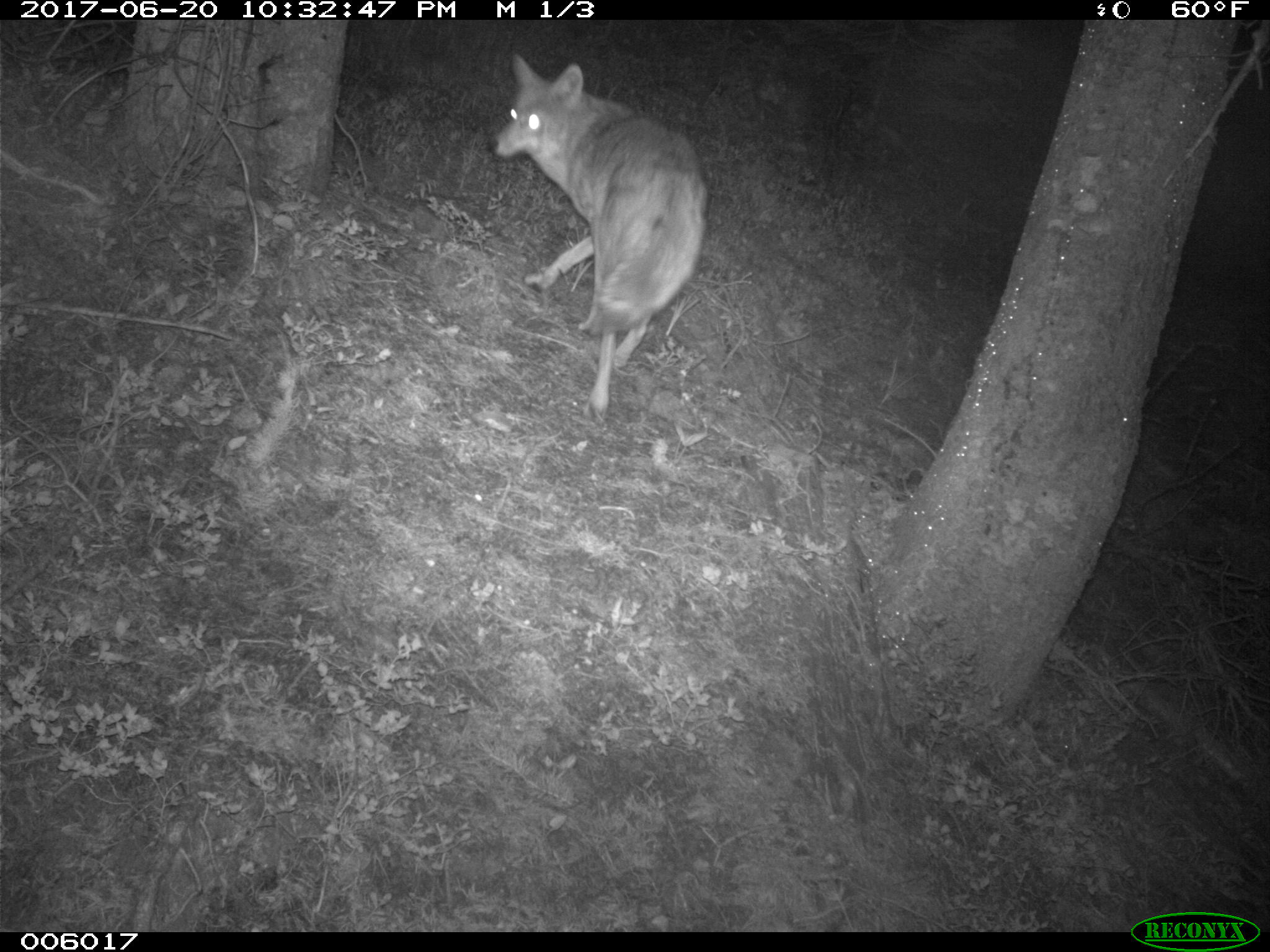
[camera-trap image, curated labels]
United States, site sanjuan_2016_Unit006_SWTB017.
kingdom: Animalia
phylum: Chordata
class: Mammalia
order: Carnivora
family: Canidae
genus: Canis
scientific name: Canis latrans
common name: coyote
Canis latrans (coyote).